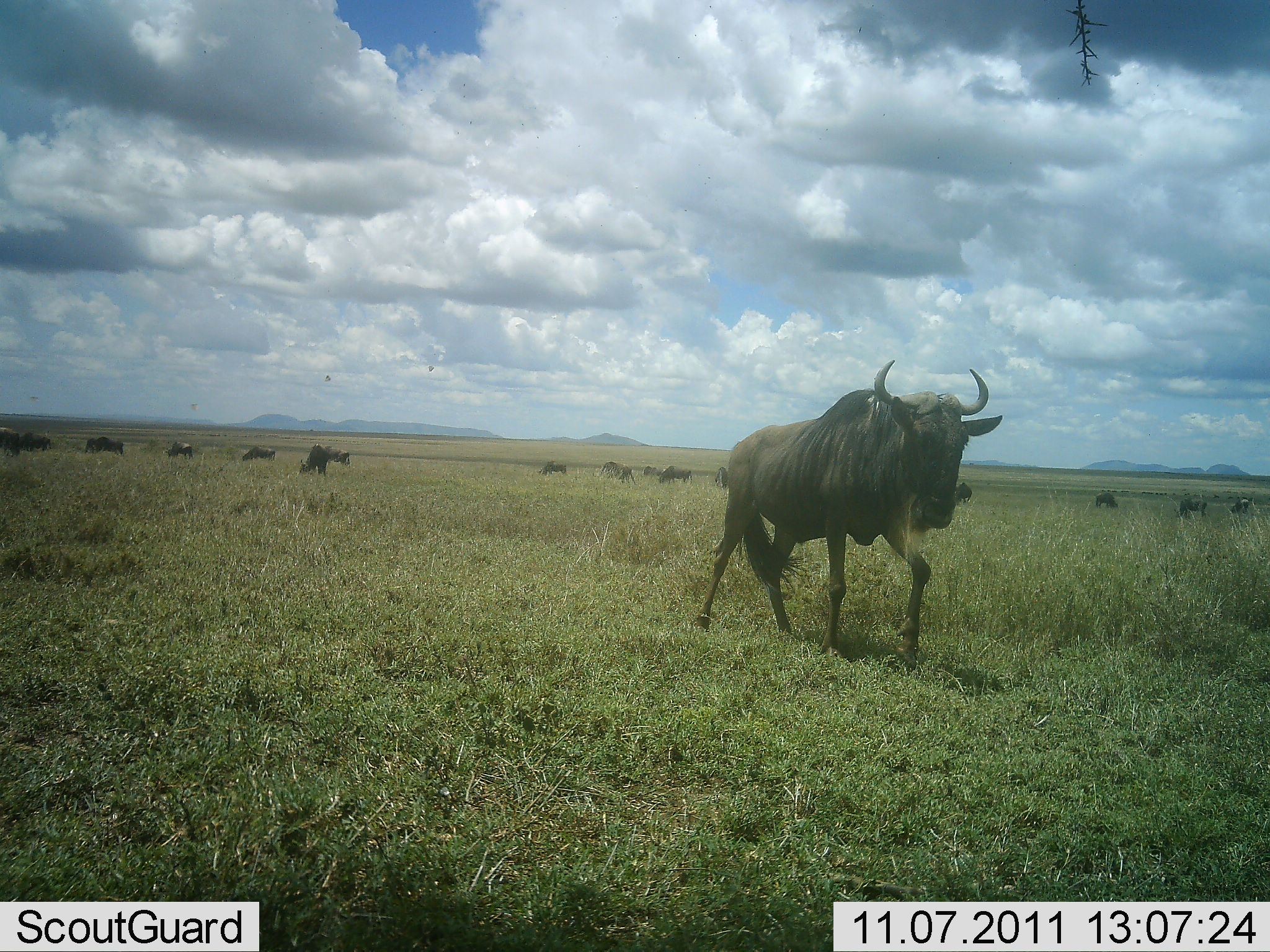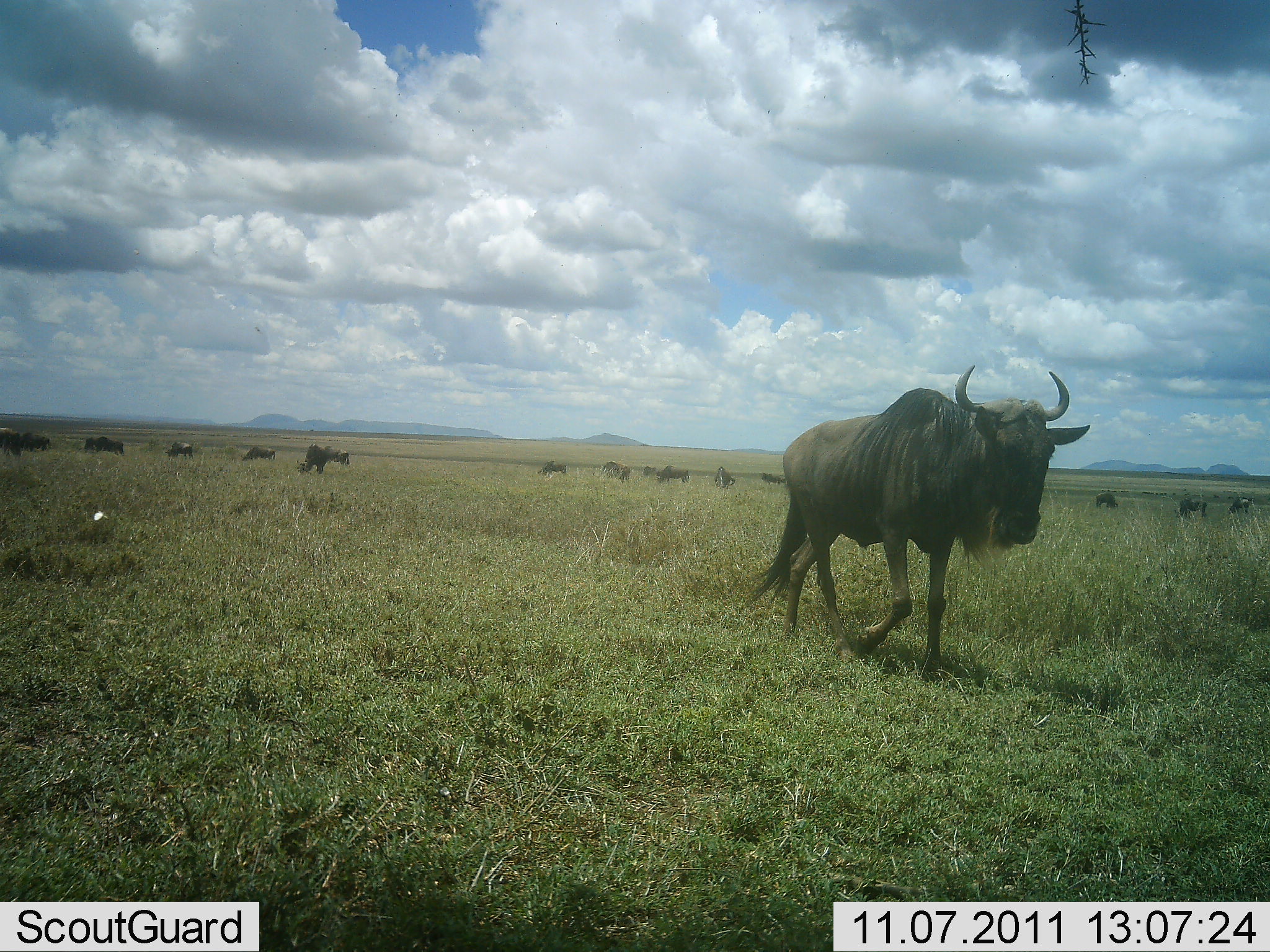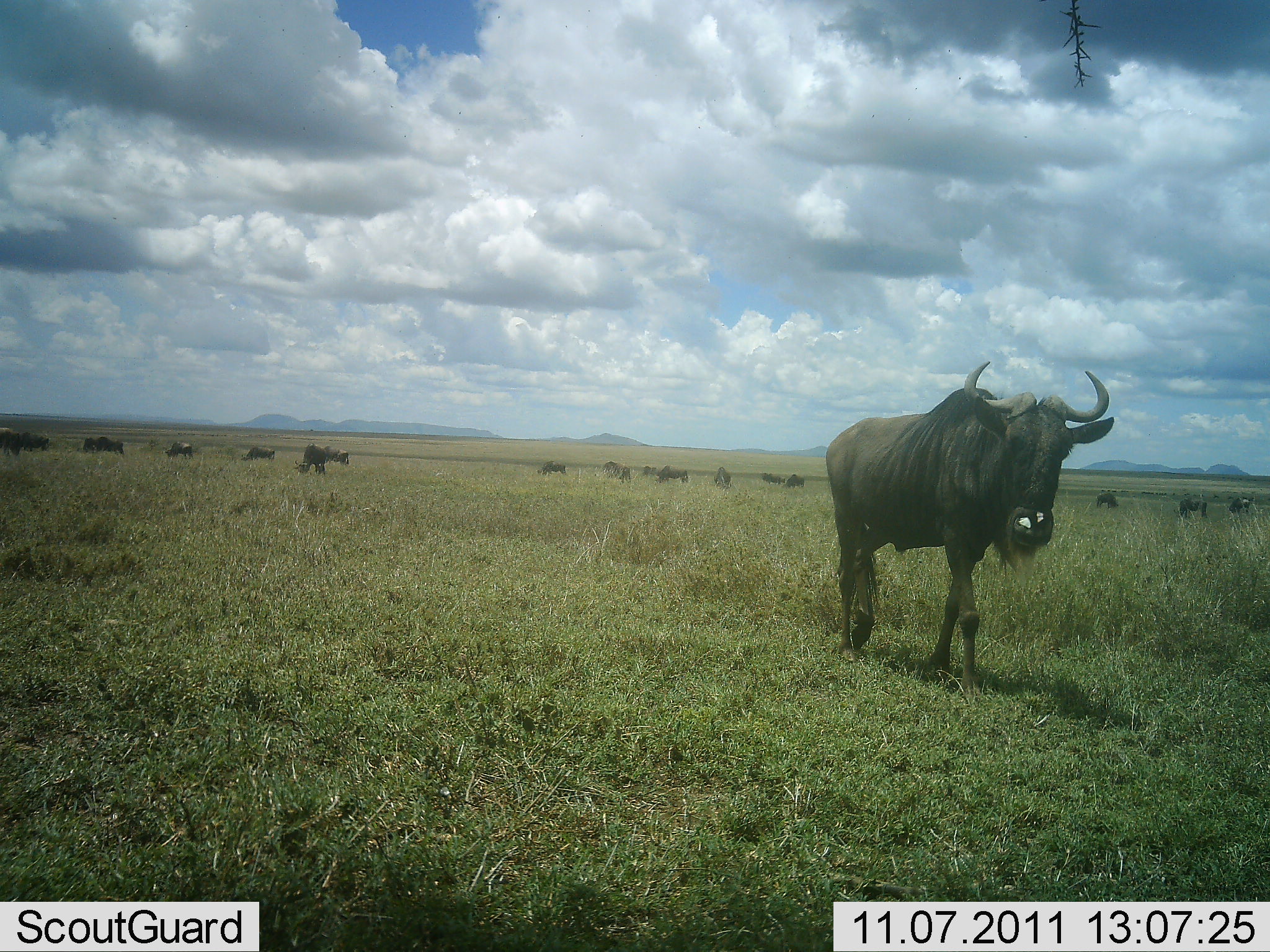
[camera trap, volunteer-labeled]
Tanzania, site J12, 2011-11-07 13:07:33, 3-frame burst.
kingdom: Animalia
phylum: Chordata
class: Mammalia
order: Artiodactyla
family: Bovidae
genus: Connochaetes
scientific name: Connochaetes taurinus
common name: blue wildebeest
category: wildebeest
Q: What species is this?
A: Wildebeest (blue wildebeest) (Connochaetes taurinus).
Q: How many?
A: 11-50.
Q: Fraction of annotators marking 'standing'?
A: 62%.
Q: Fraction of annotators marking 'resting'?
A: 23%.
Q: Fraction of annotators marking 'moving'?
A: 92%.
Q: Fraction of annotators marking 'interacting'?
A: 8%.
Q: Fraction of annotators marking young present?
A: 0%.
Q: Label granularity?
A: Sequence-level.